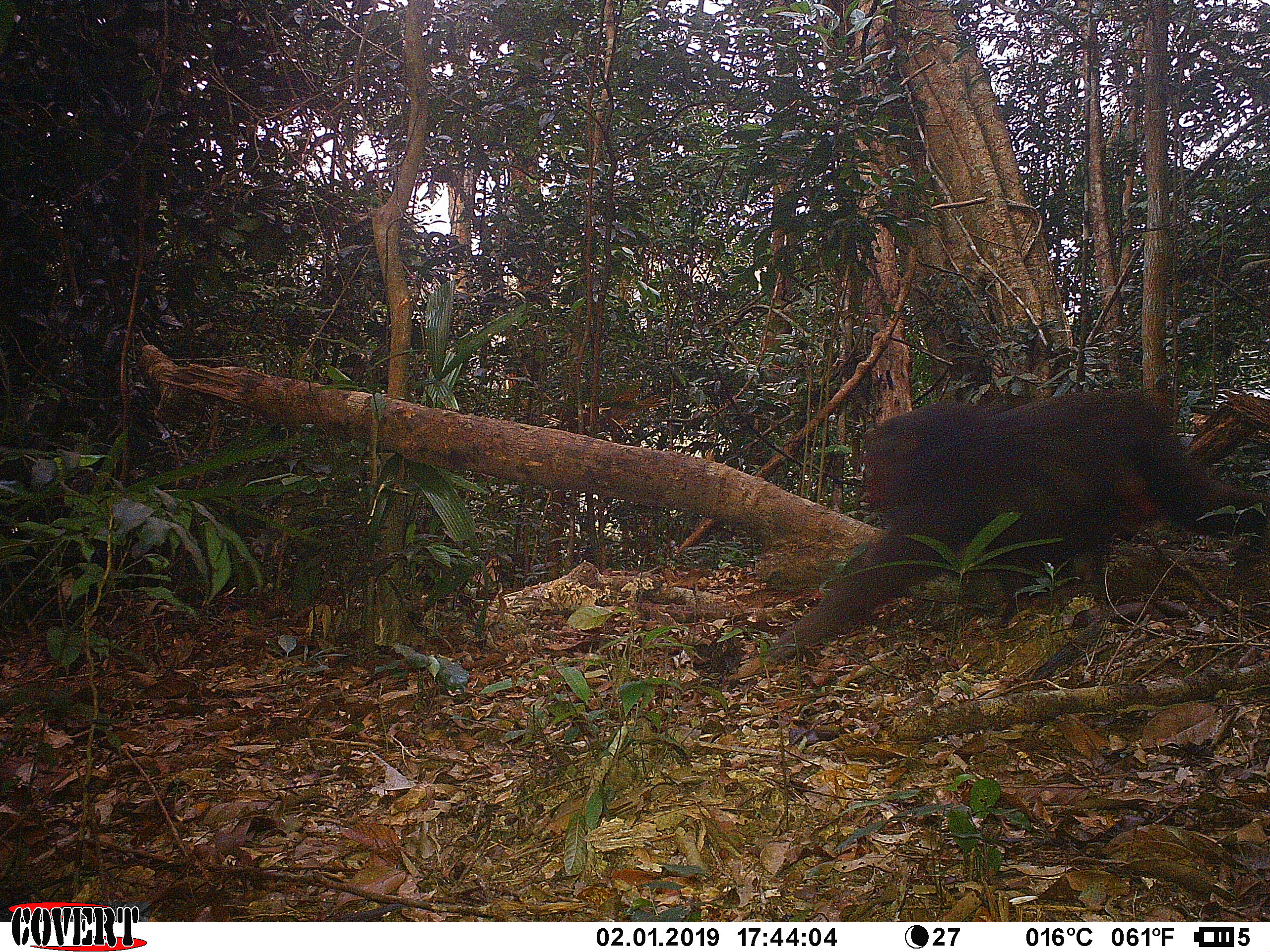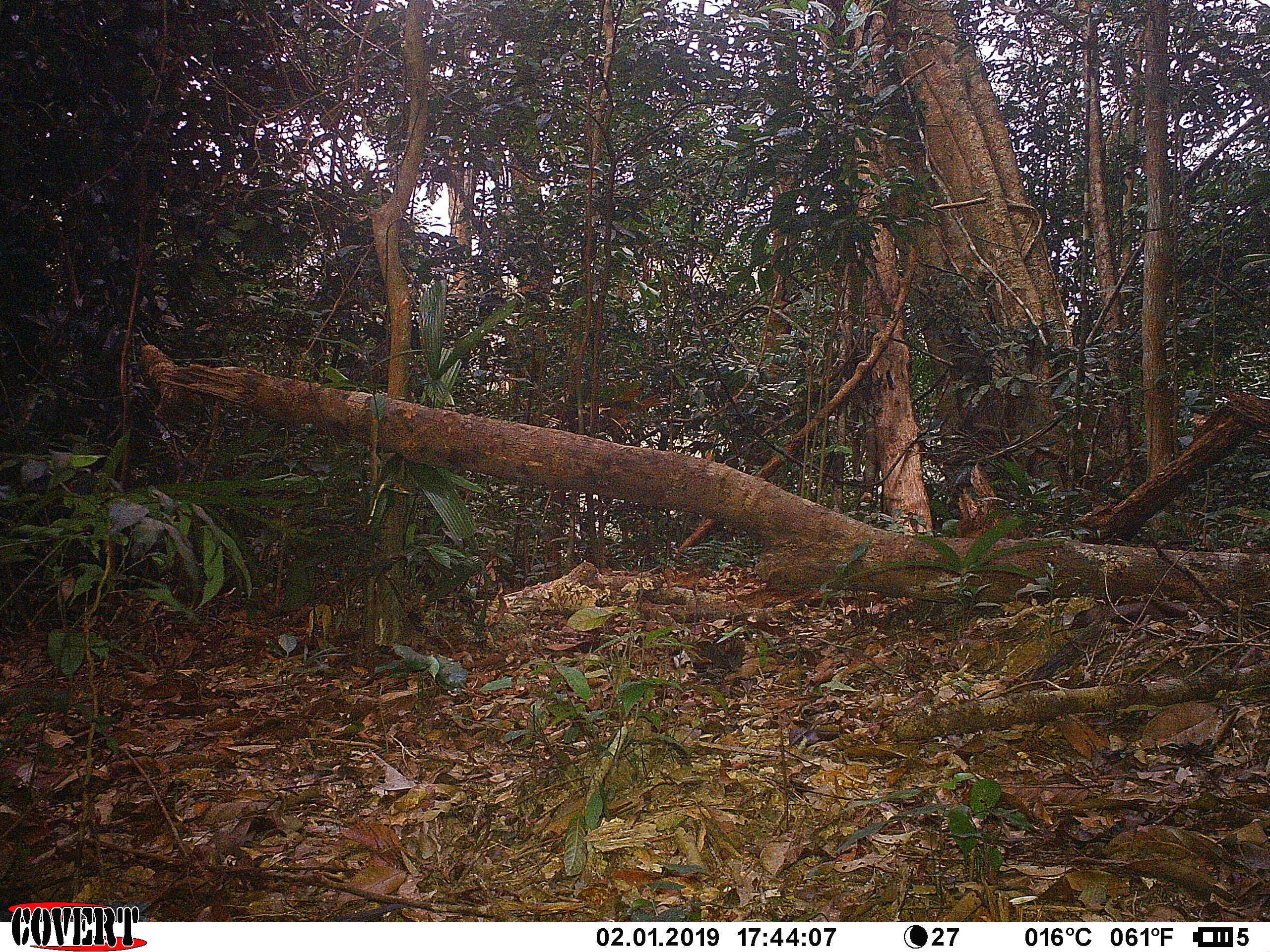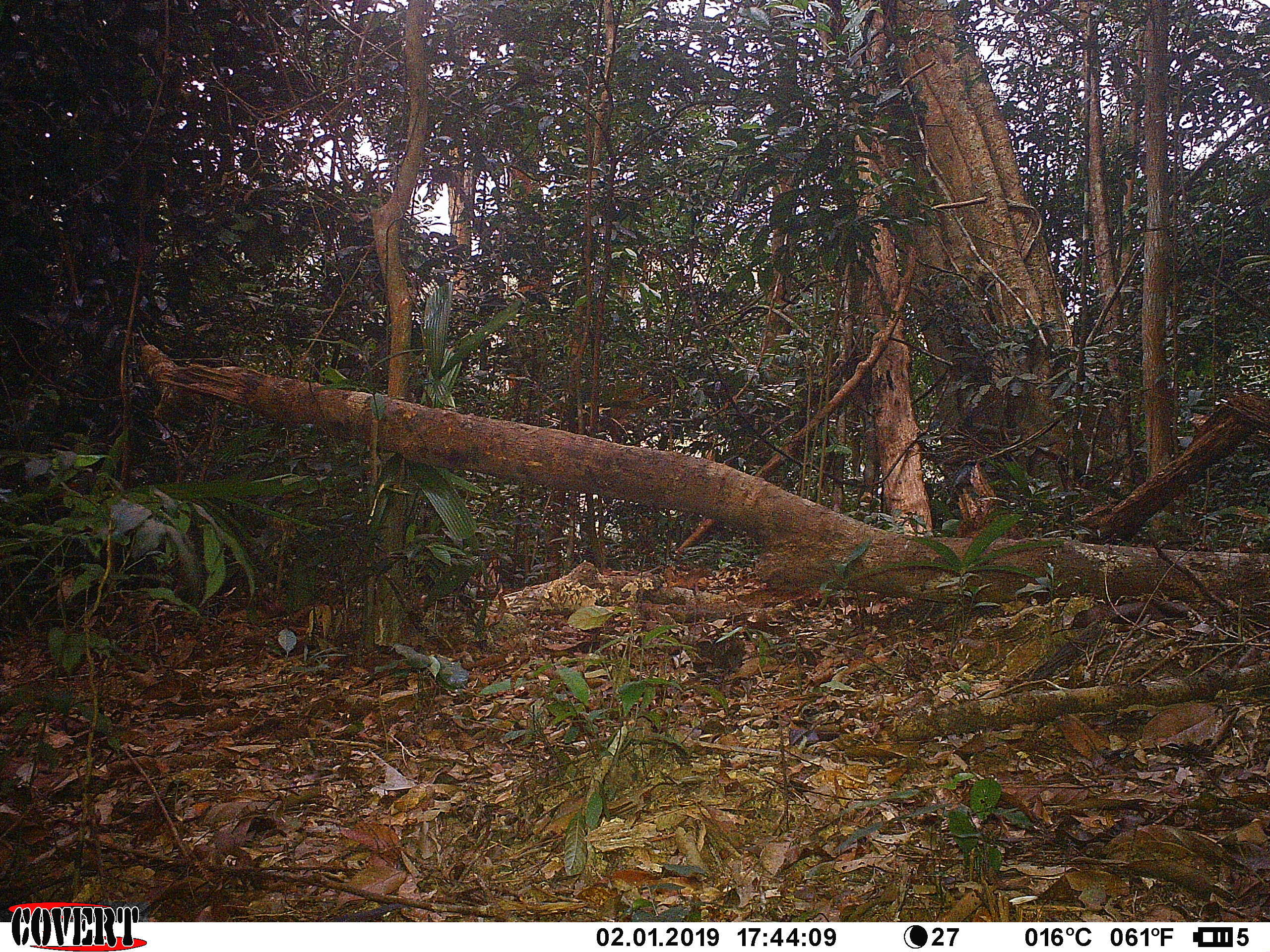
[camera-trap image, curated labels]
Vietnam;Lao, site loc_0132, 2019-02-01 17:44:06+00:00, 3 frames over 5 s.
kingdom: Animalia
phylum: Chordata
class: Mammalia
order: Primates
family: Cercopithecidae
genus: Macaca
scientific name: Macaca arctoides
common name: stump-tailed macaque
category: stump tailed macaque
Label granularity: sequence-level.